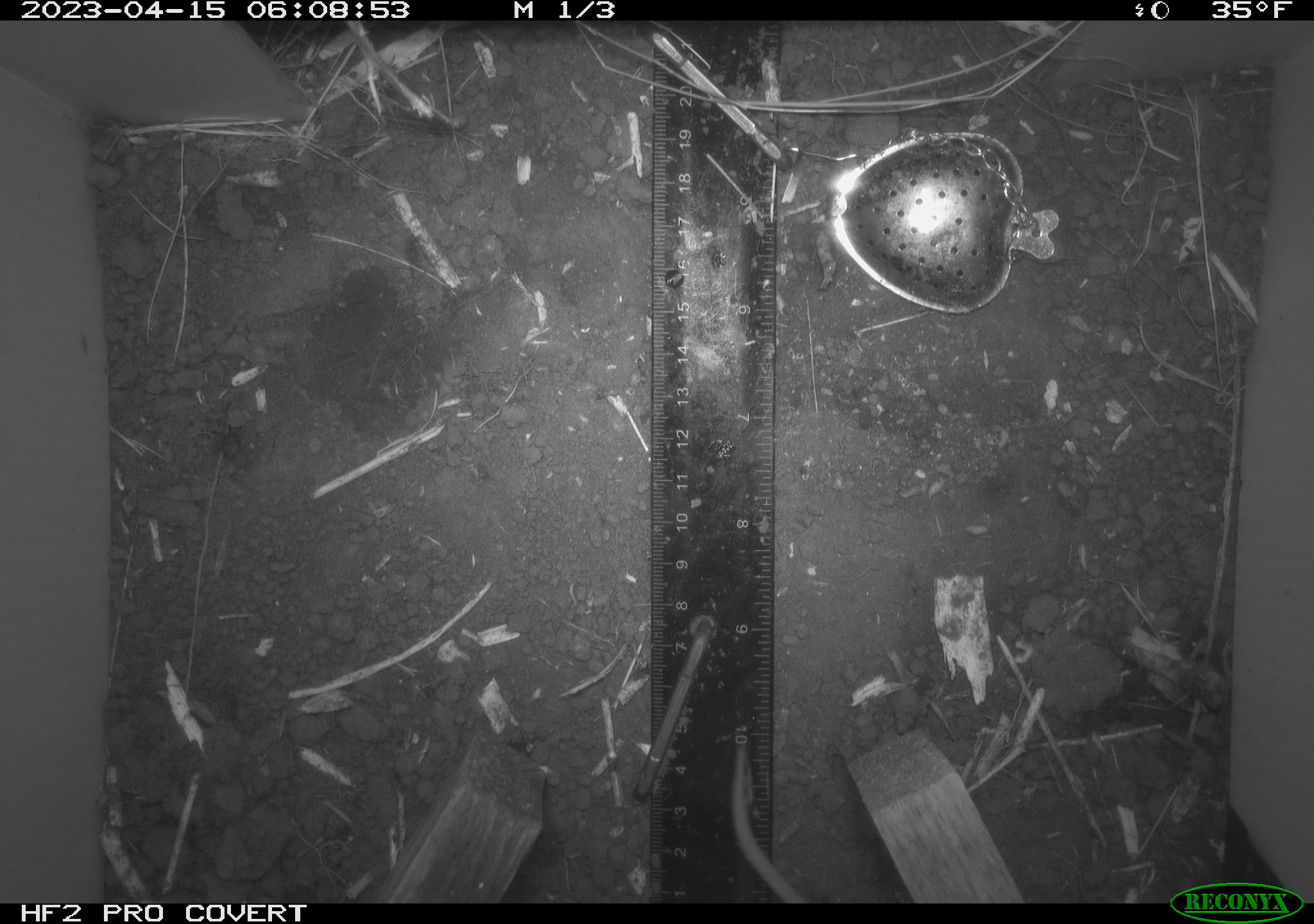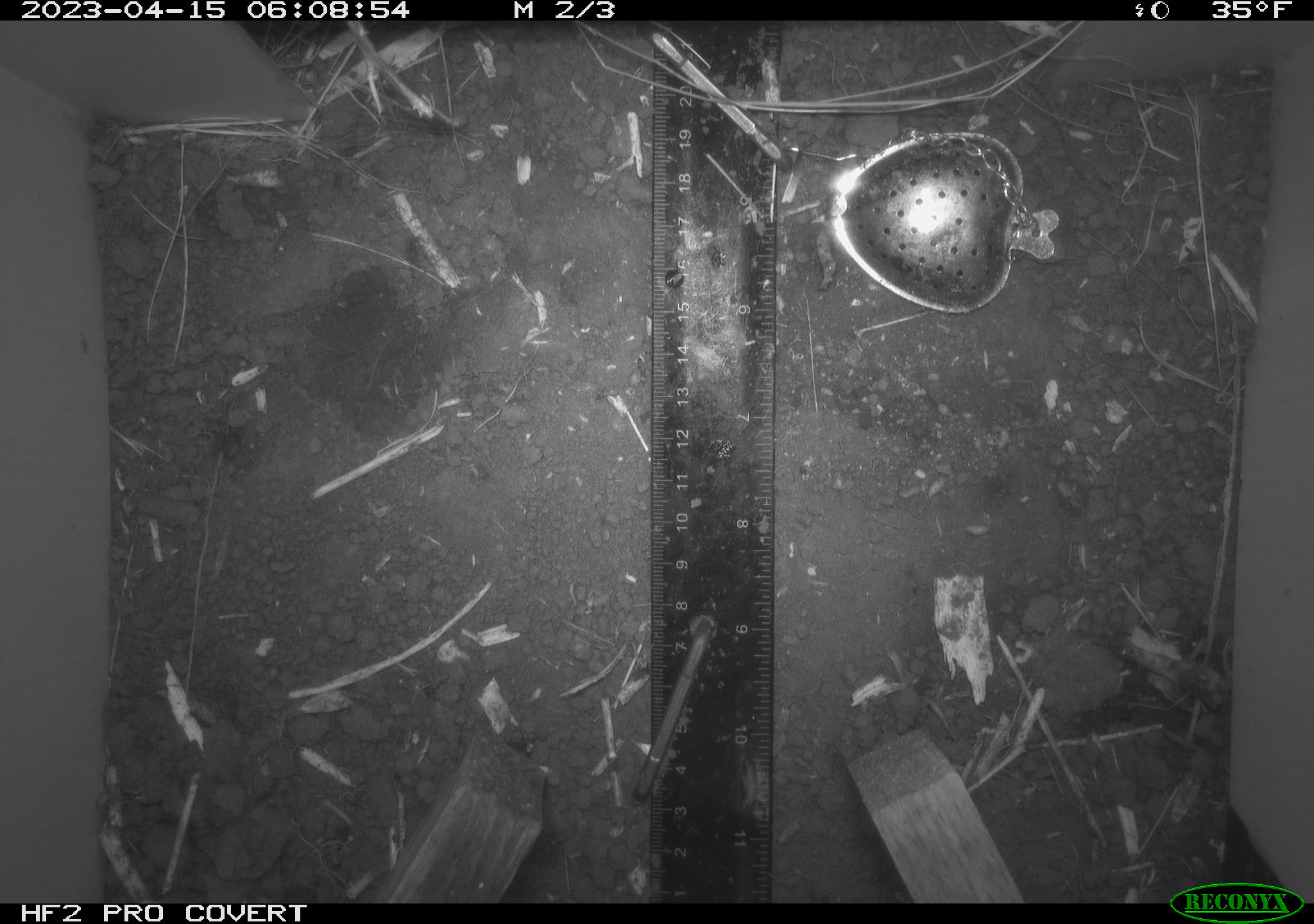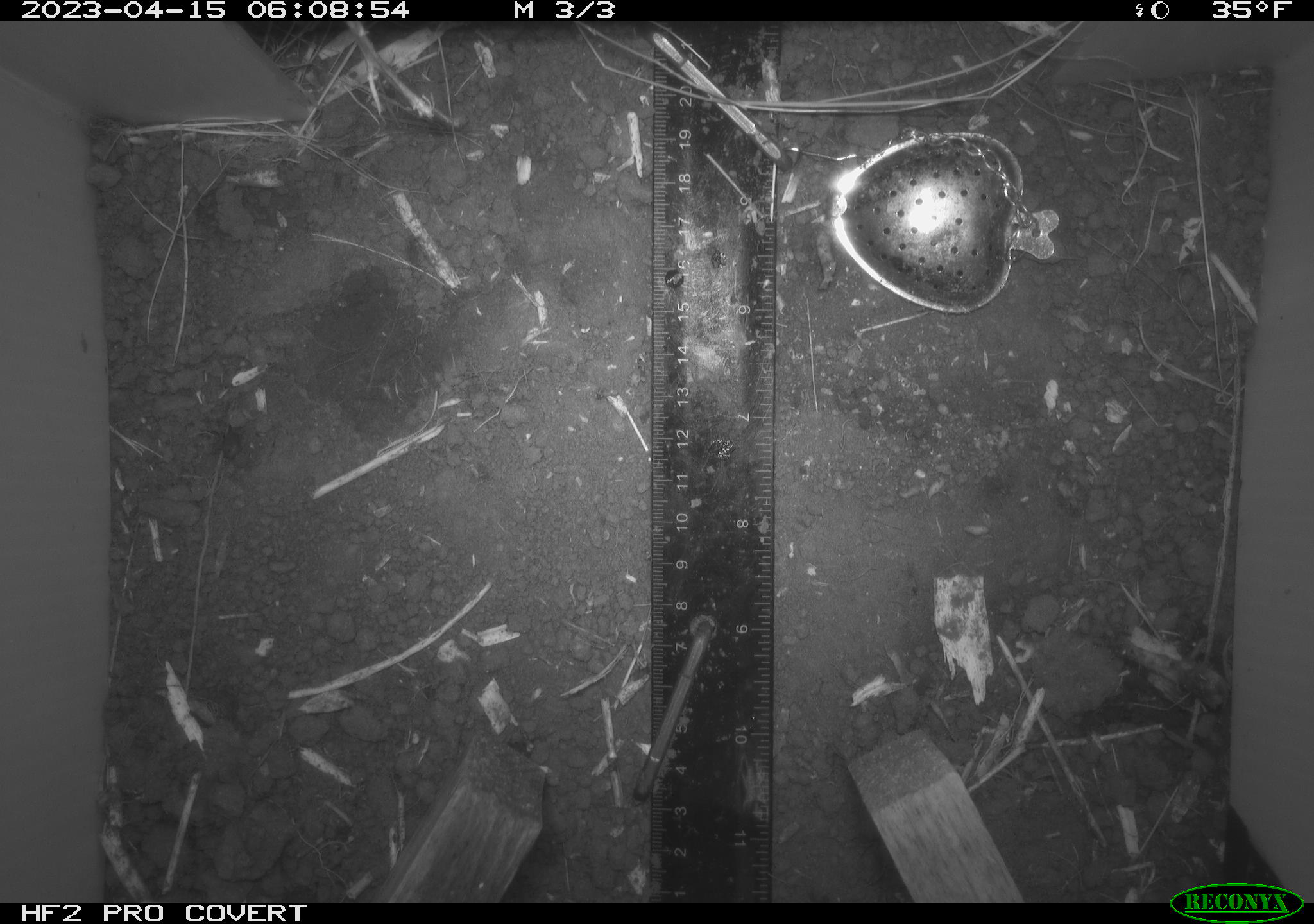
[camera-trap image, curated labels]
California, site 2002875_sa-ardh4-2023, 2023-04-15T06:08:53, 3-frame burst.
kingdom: Animalia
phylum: Chordata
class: Mammalia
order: Rodentia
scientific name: Rodentia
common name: mouse species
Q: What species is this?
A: Mouse species (Rodentia).